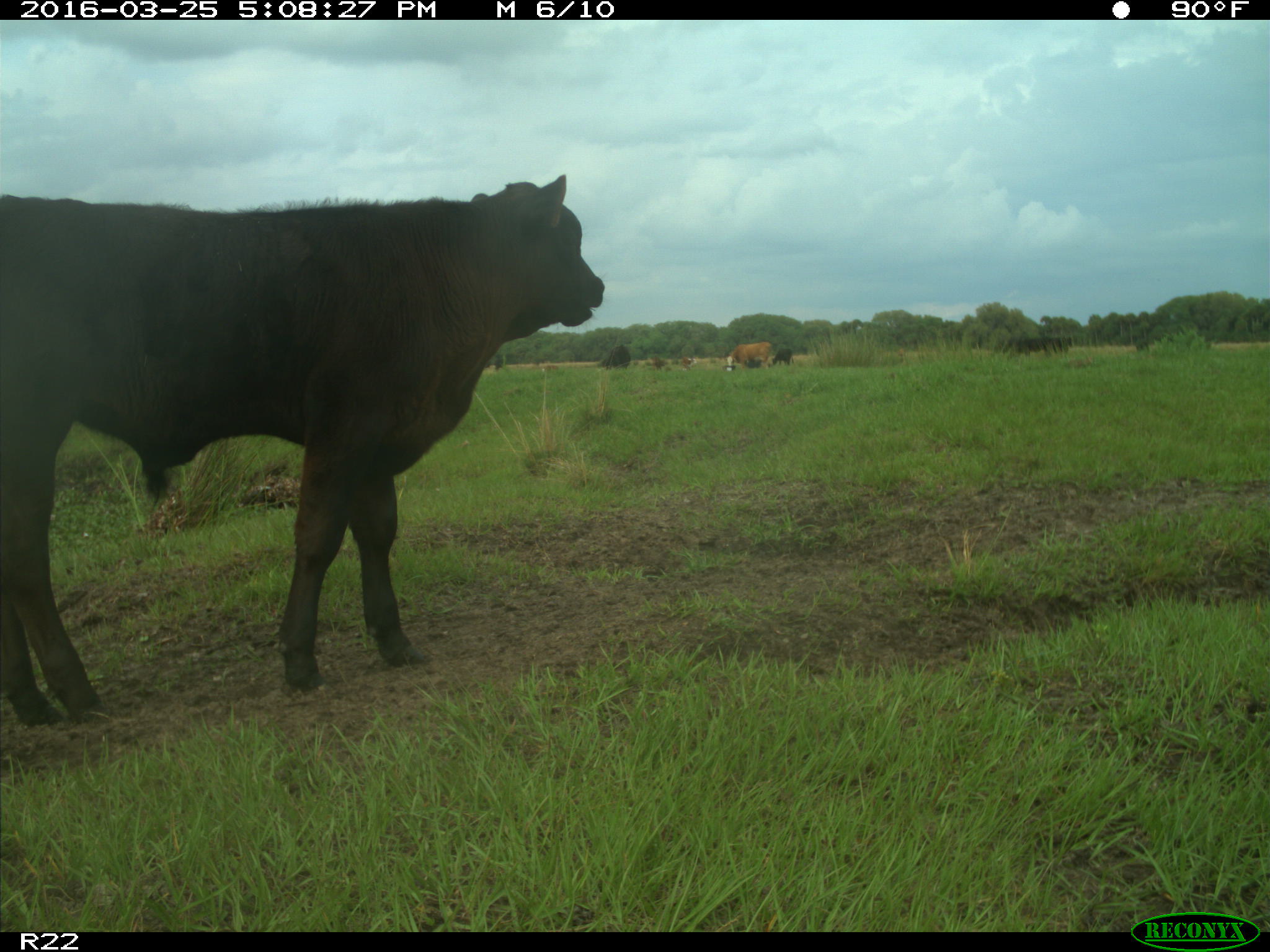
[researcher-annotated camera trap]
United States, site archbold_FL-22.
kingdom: Animalia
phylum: Chordata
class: Mammalia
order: Artiodactyla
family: Bovidae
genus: Bos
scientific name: Bos taurus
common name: domestic cow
Bos taurus (domestic cow).